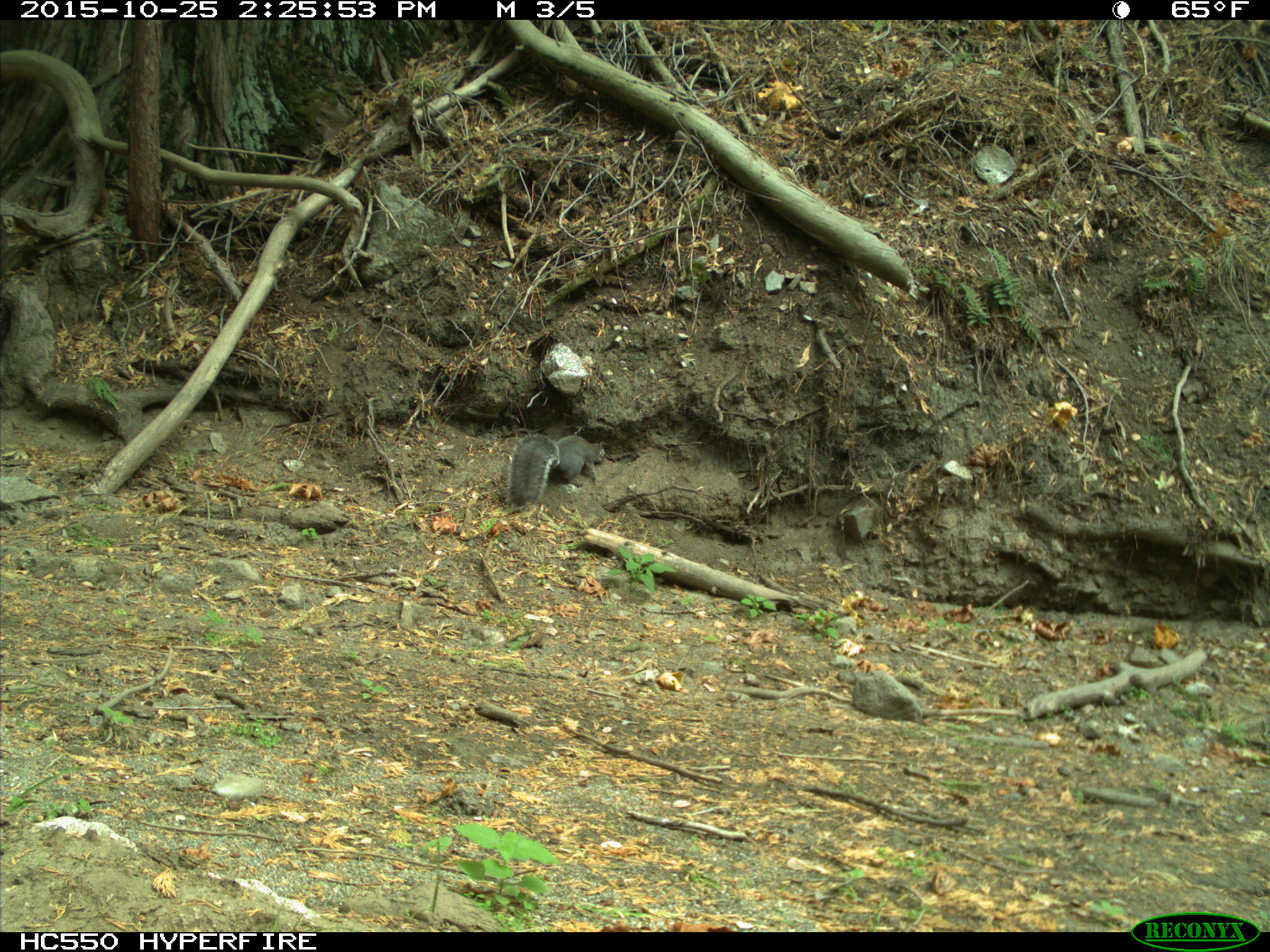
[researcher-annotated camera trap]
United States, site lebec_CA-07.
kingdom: Animalia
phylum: Chordata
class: Mammalia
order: Rodentia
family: Sciuridae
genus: Sciurus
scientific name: Sciurus carolinensis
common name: eastern gray squirrel